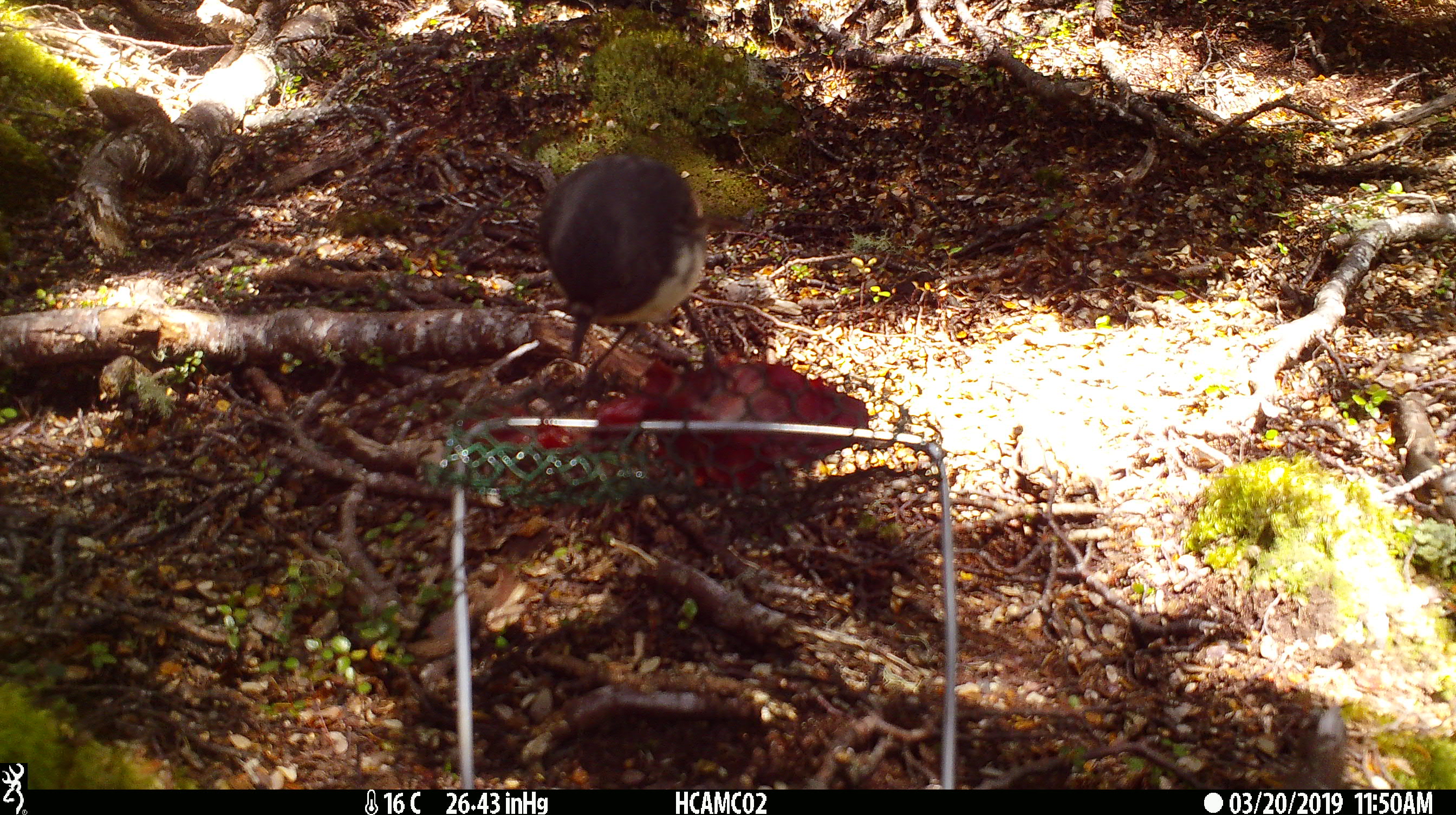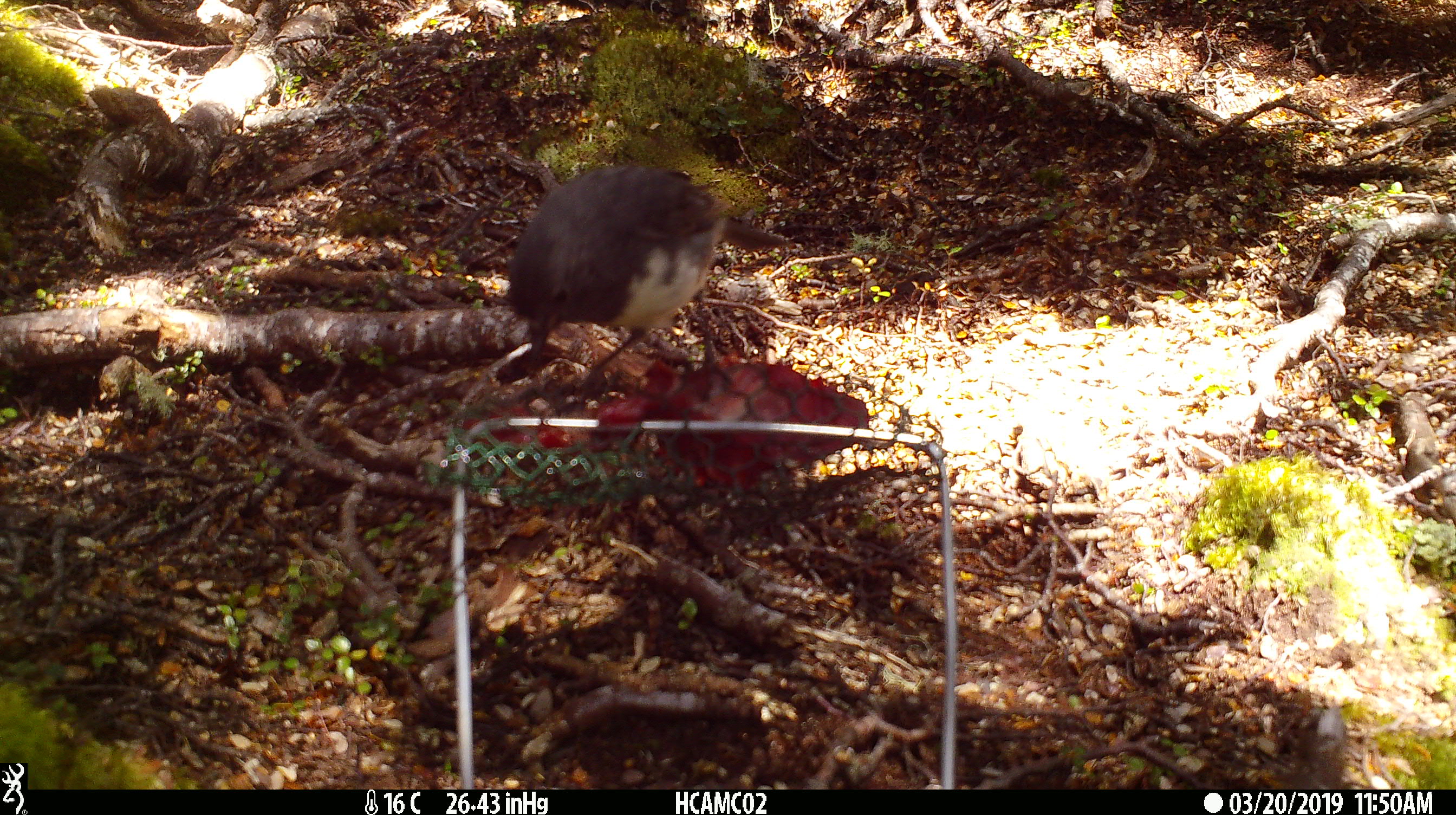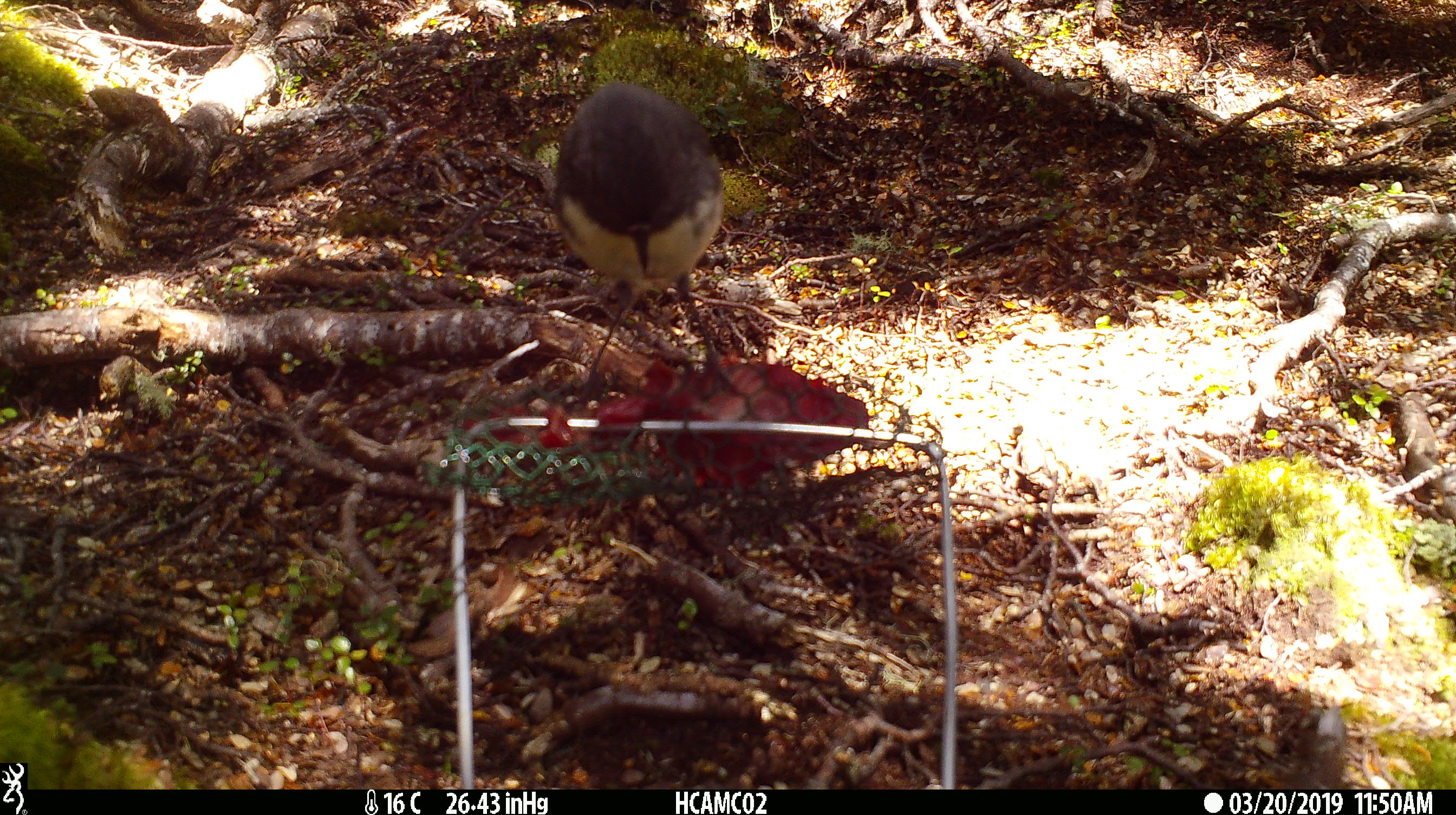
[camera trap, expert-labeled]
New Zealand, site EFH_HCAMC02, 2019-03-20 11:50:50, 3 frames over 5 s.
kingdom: Animalia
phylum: Chordata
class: Aves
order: Passeriformes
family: Petroicidae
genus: Petroica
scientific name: Petroica australis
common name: new zealand robin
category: robin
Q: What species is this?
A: Robin (new zealand robin) (Petroica australis).